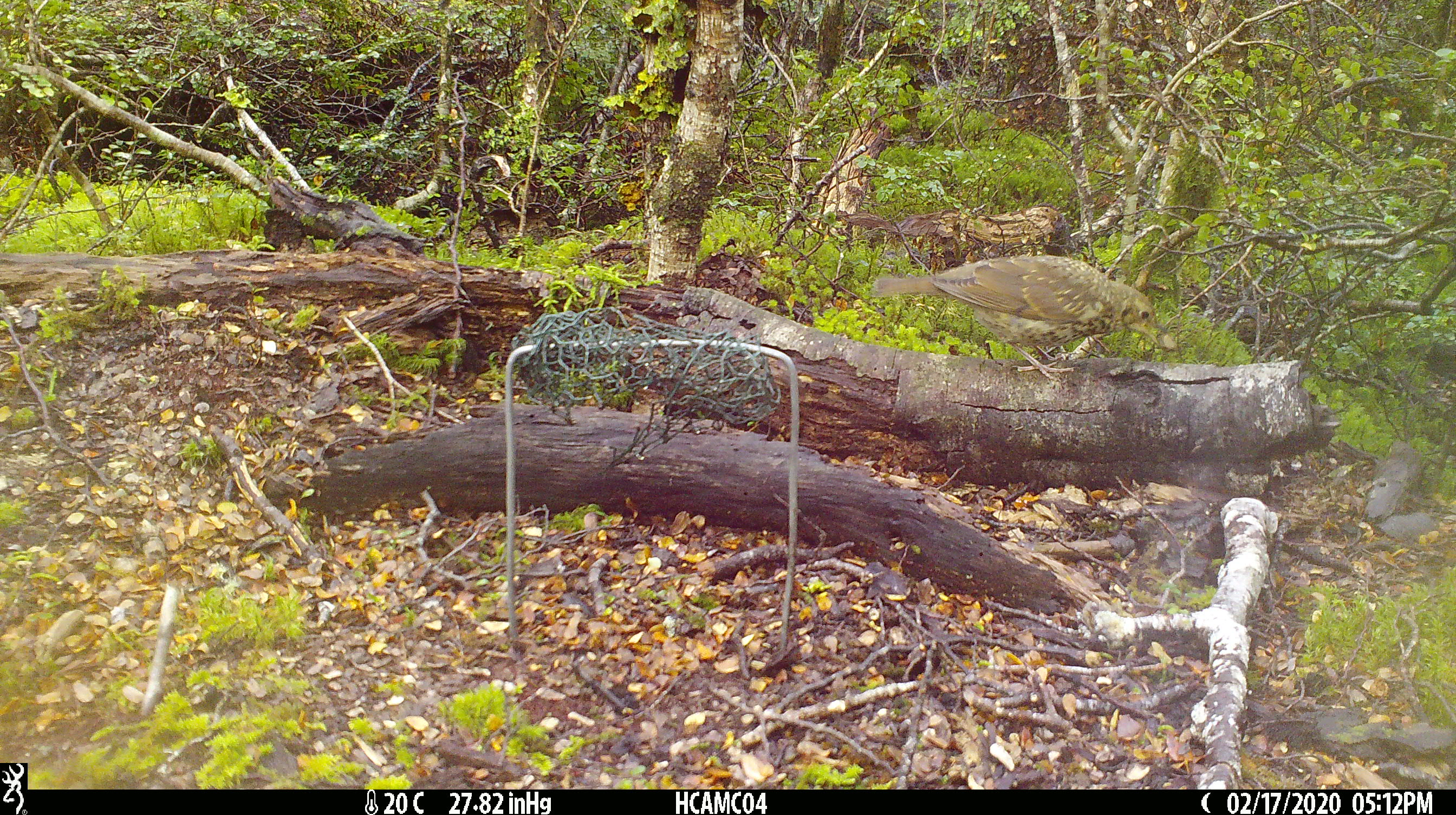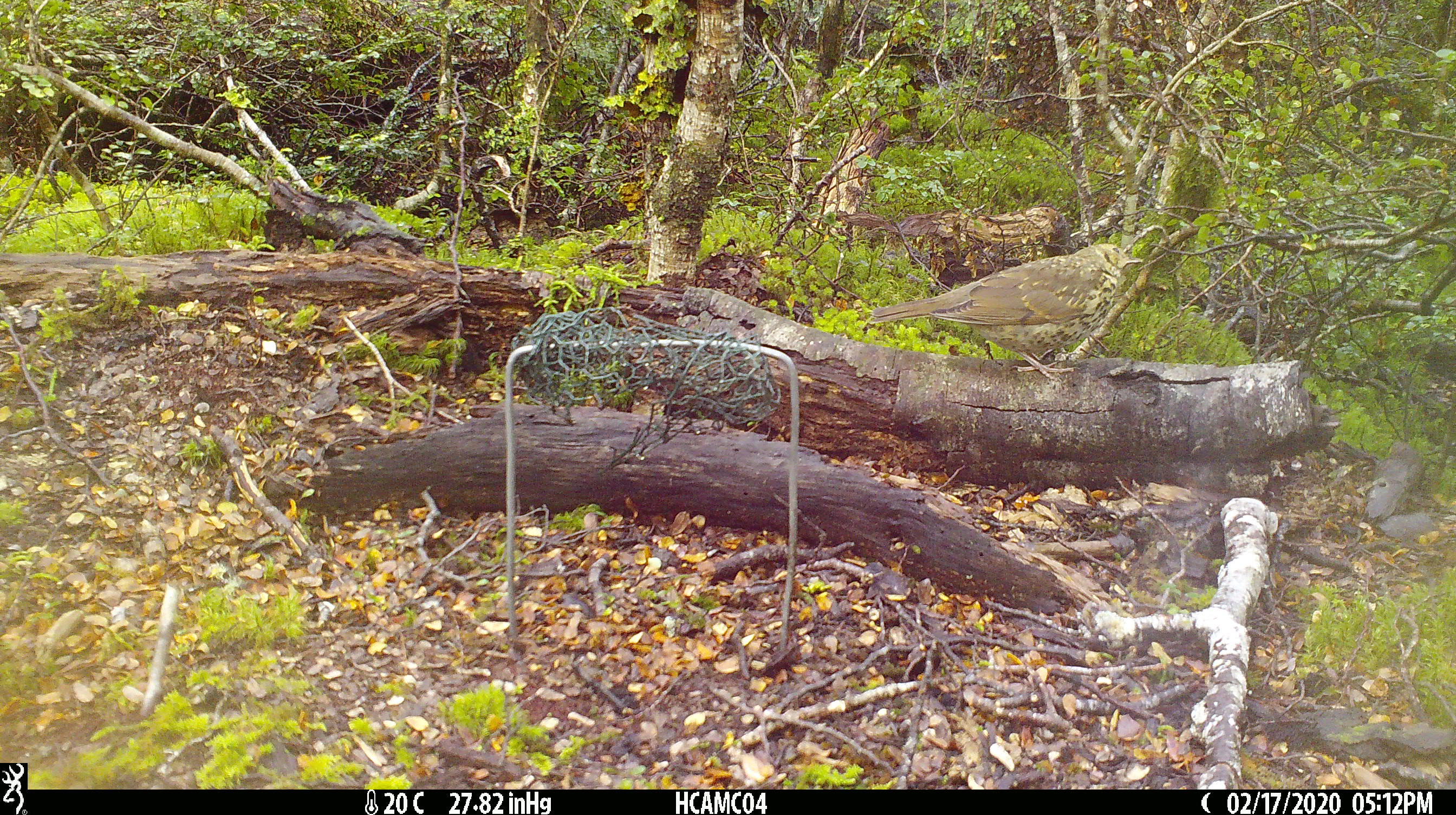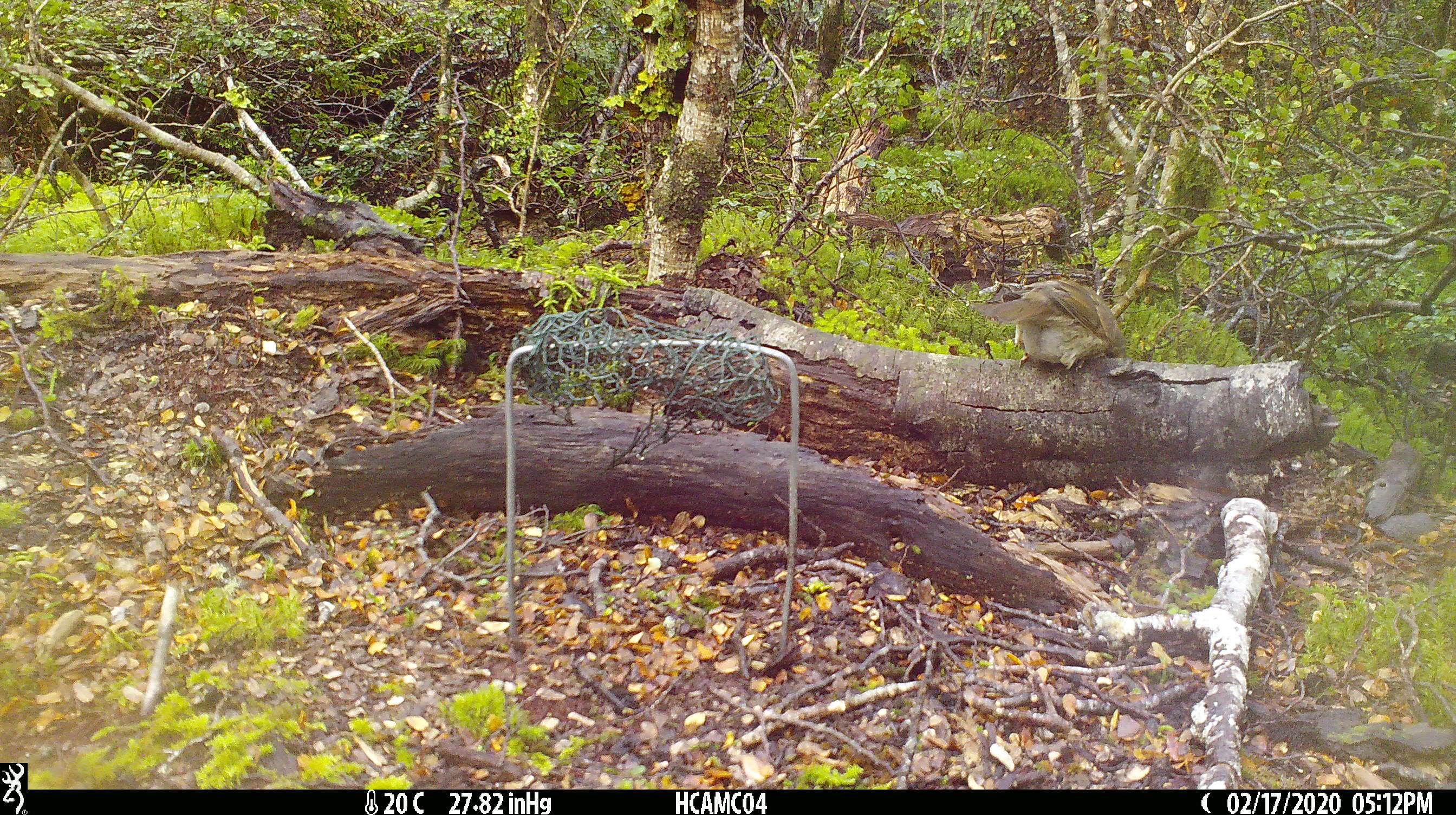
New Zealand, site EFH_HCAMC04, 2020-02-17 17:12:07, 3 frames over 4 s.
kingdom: Animalia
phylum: Chordata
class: Aves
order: Passeriformes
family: Turdidae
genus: Turdus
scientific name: Turdus philomelos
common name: song thrush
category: thrush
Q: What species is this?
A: Thrush (song thrush) (Turdus philomelos).